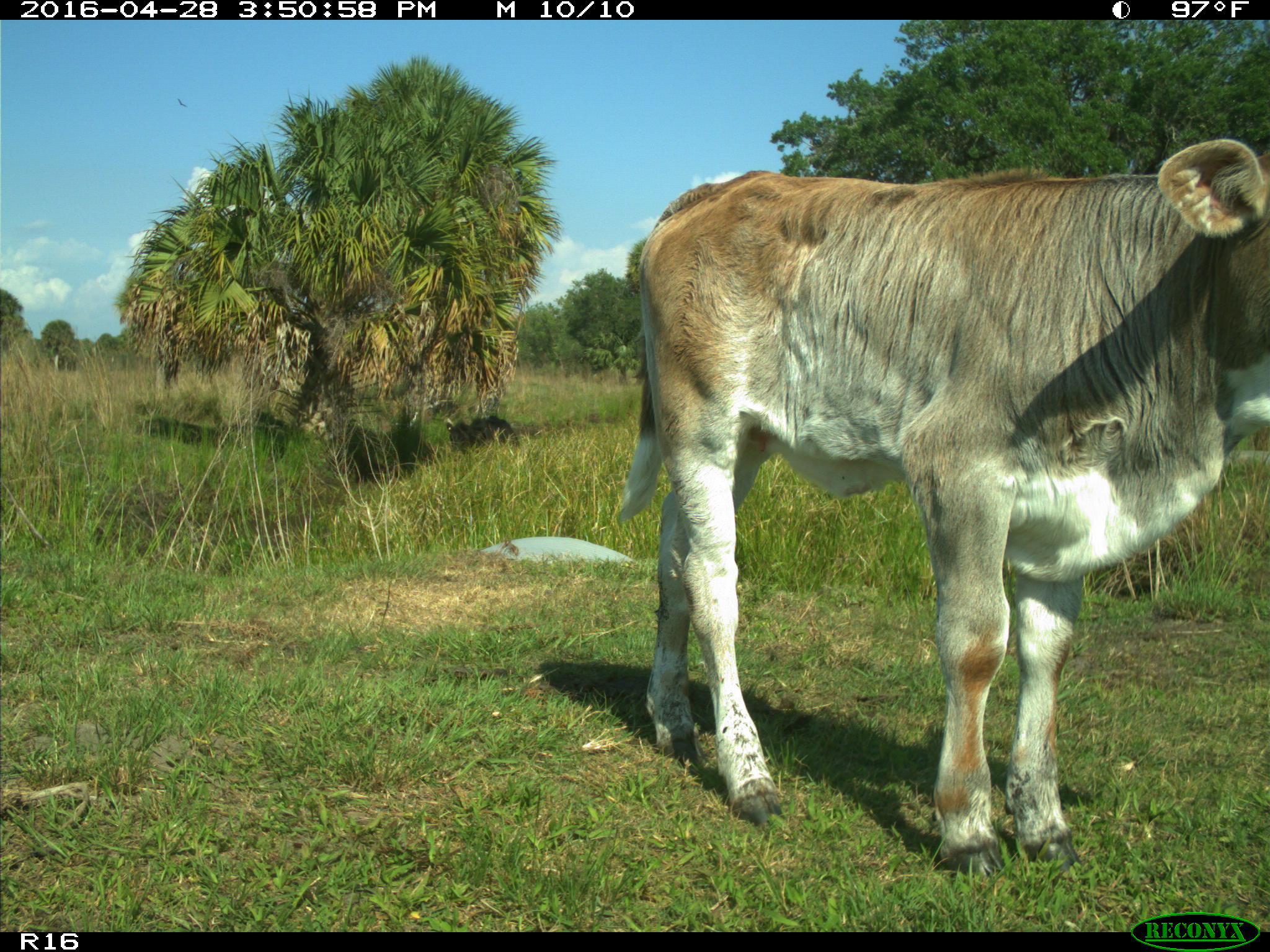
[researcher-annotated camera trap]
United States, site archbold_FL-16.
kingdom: Animalia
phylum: Chordata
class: Mammalia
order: Artiodactyla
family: Bovidae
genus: Bos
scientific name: Bos taurus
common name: domestic cow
Bos taurus (domestic cow).